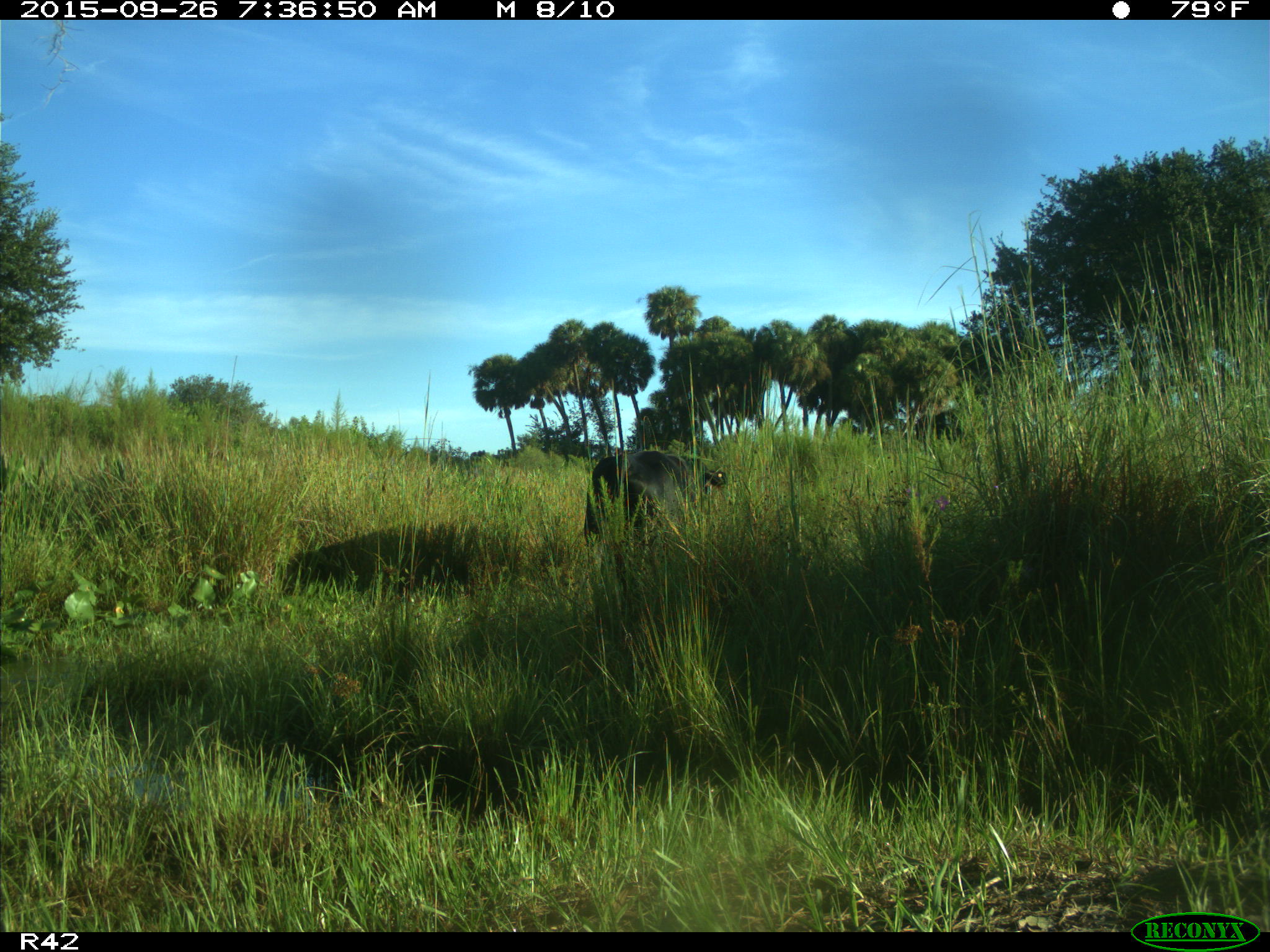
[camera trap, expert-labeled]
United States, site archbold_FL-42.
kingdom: Animalia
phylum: Chordata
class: Mammalia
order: Artiodactyla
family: Bovidae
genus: Bos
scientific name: Bos taurus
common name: domestic cow